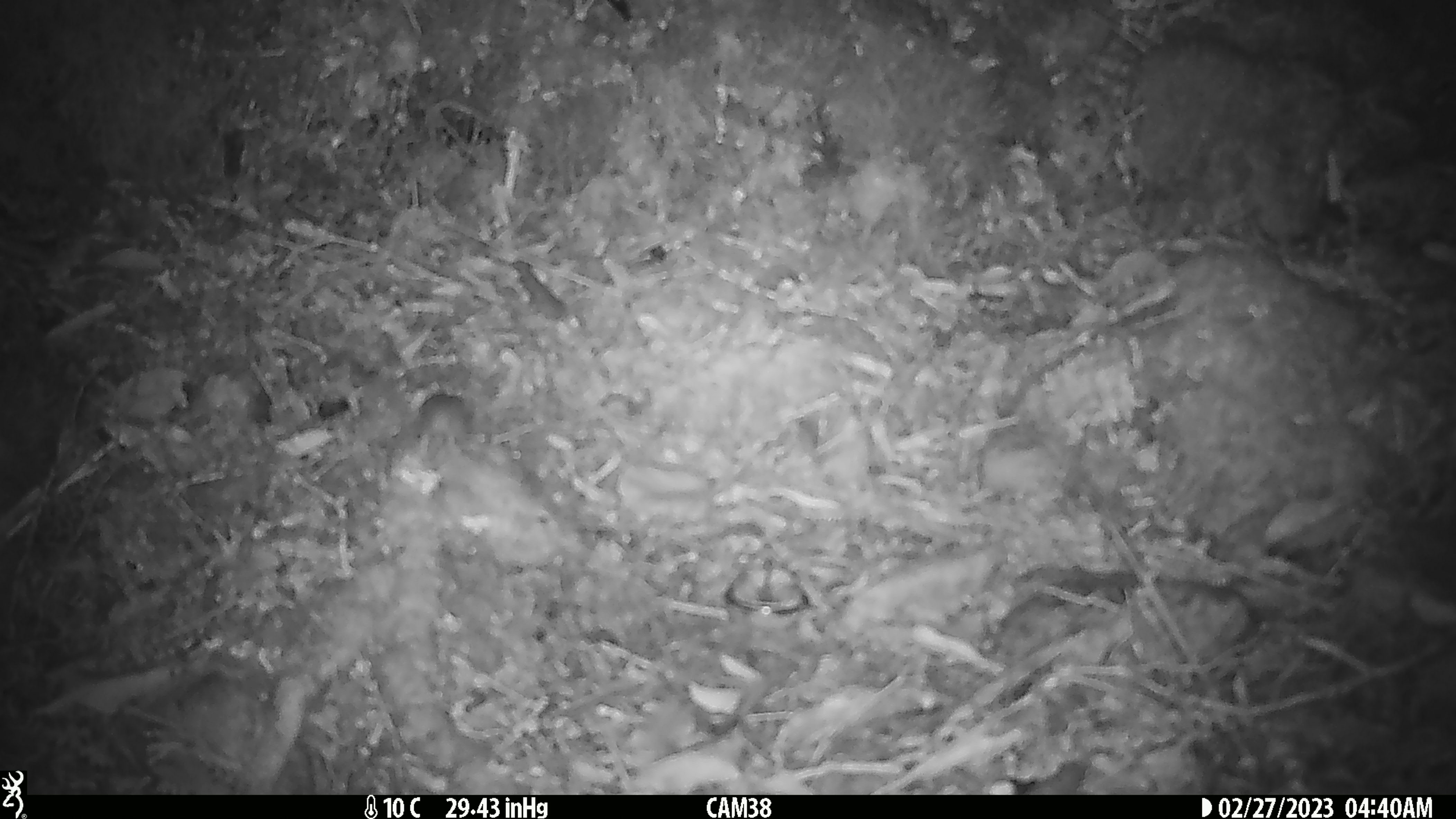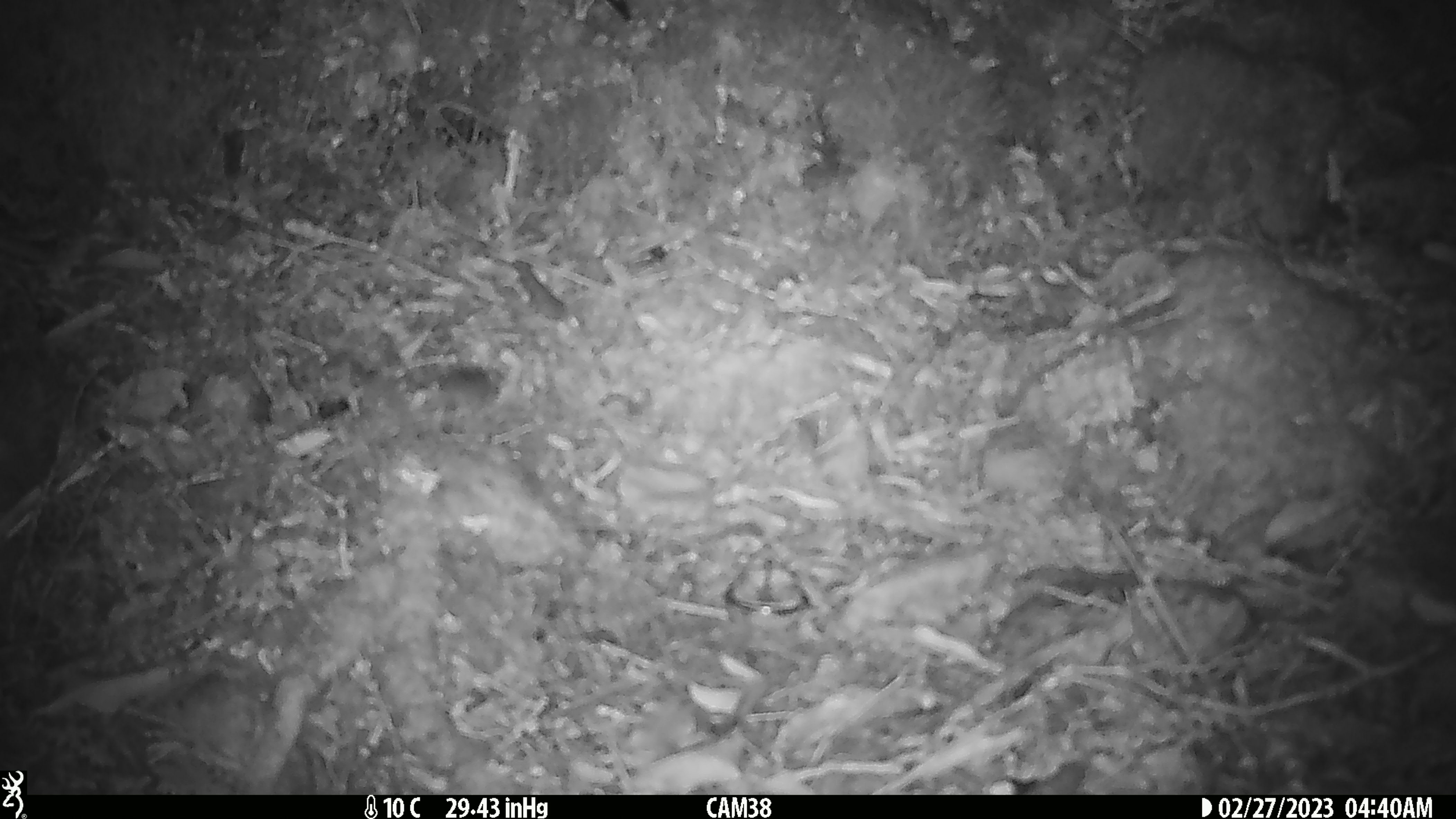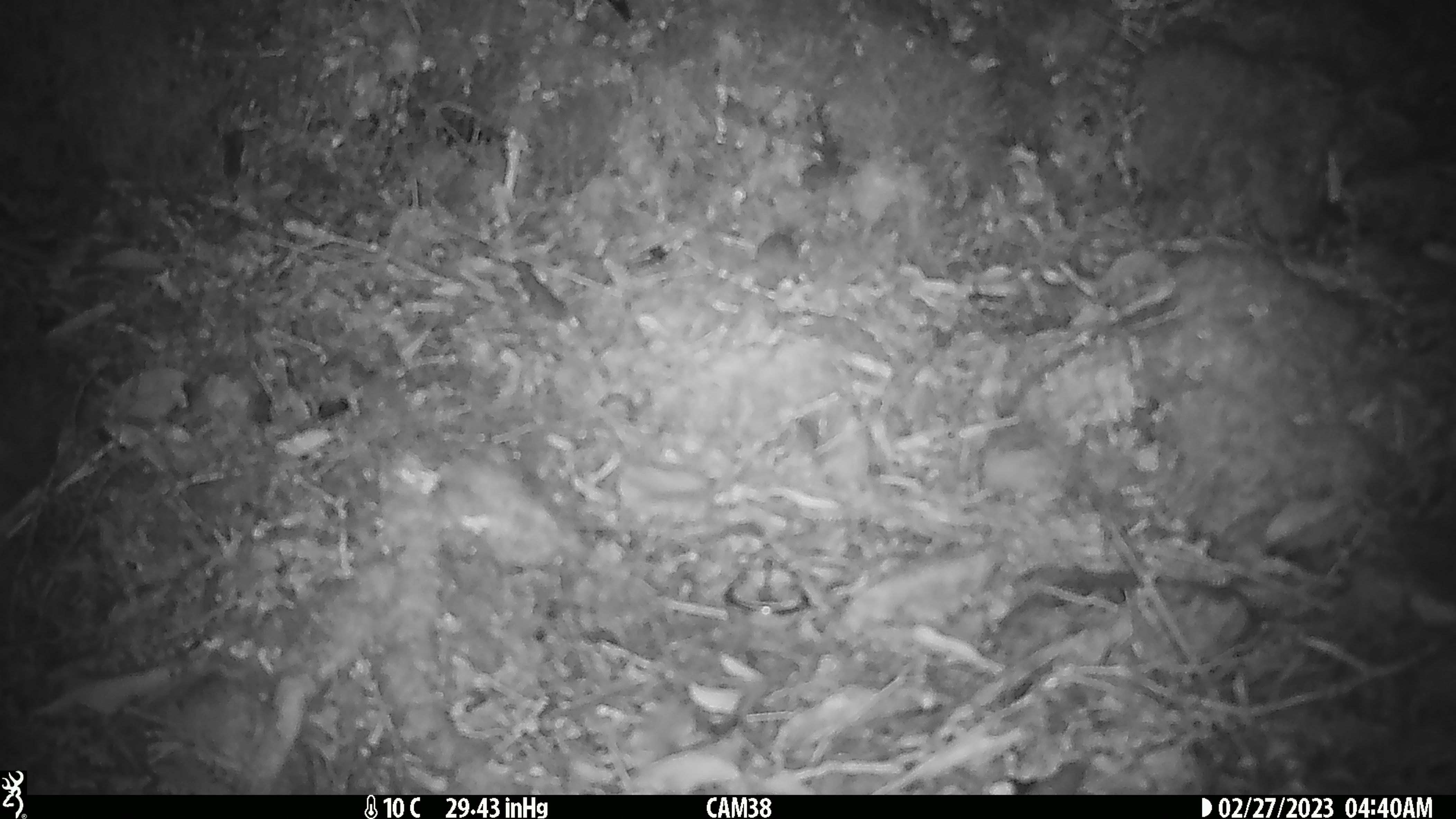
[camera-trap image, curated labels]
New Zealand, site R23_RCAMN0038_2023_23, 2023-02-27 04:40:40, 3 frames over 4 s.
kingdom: Animalia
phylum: Chordata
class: Mammalia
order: Rodentia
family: Muridae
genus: Mus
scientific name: Mus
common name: mouse